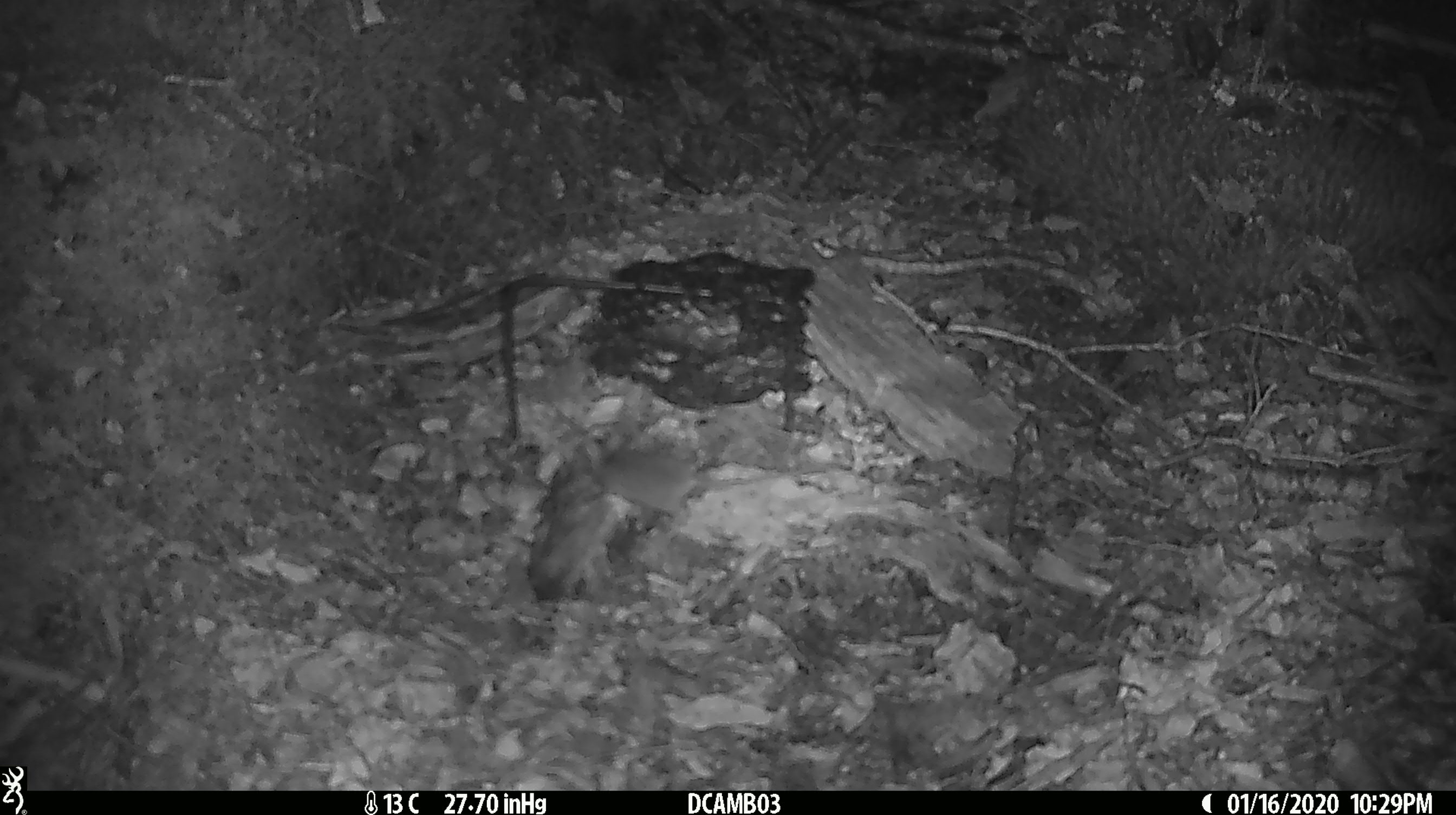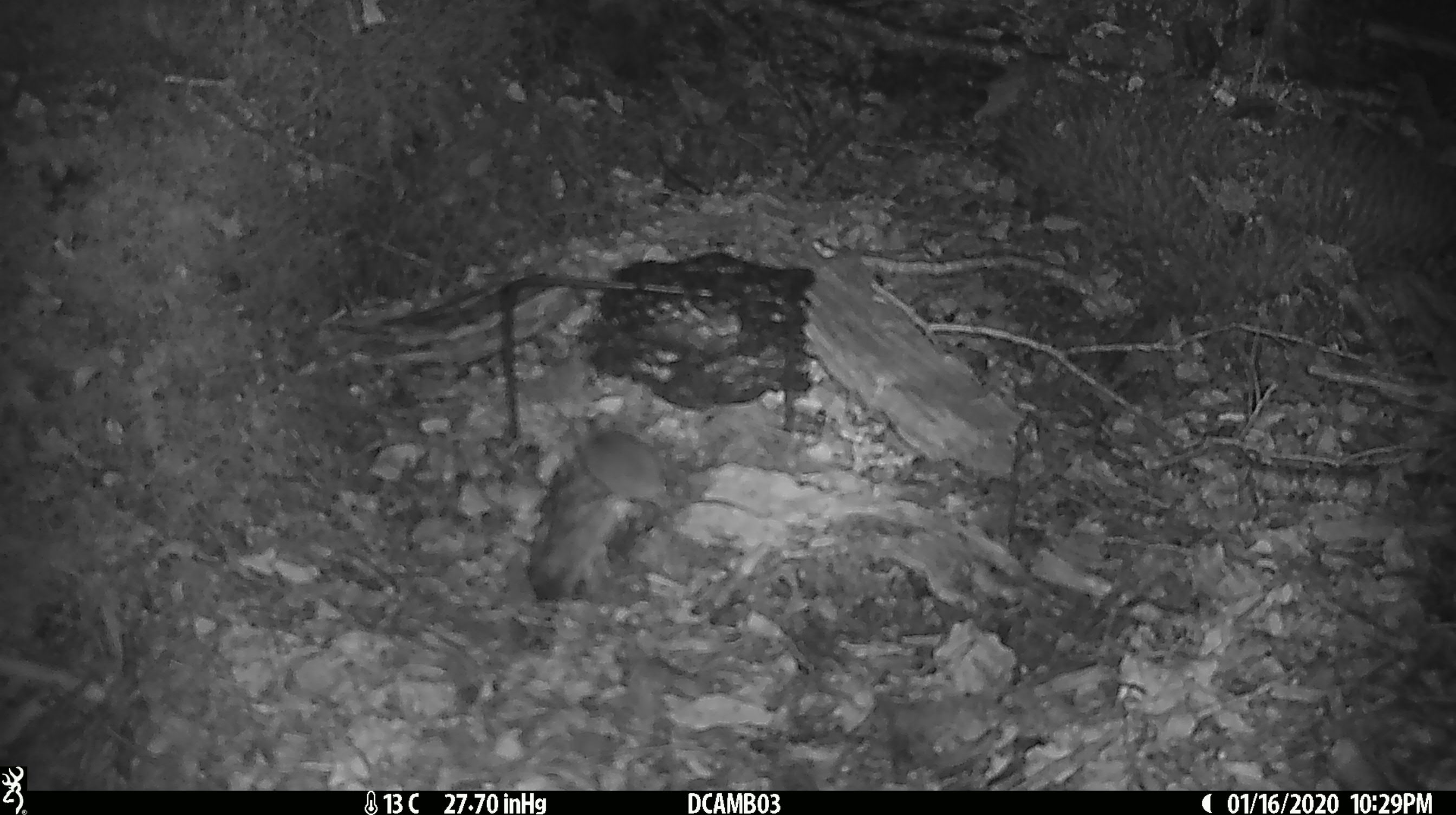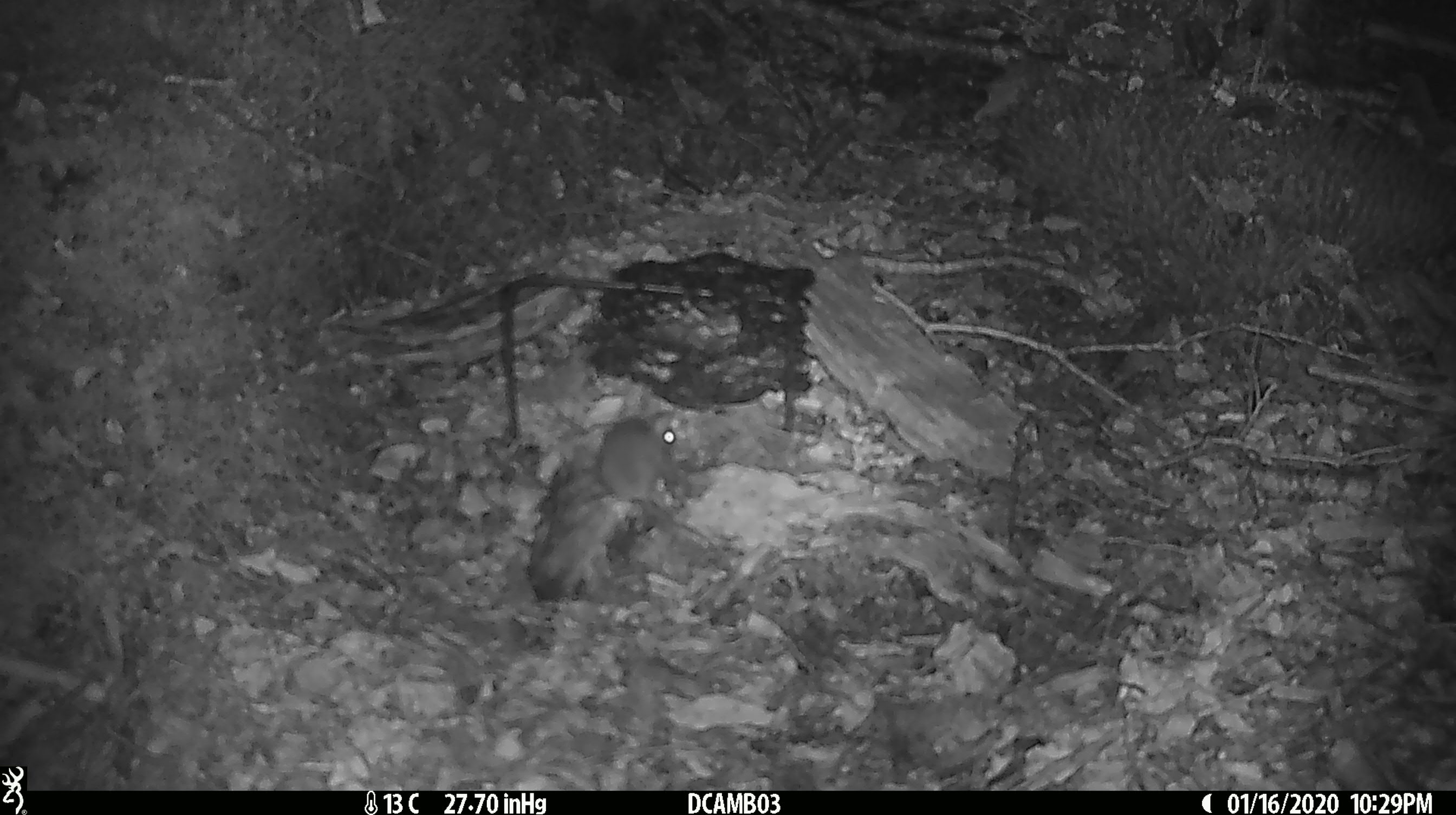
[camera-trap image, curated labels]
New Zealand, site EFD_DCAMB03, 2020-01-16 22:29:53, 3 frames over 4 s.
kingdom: Animalia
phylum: Chordata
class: Mammalia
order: Rodentia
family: Muridae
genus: Mus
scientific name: Mus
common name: mouse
Mouse (Mus).